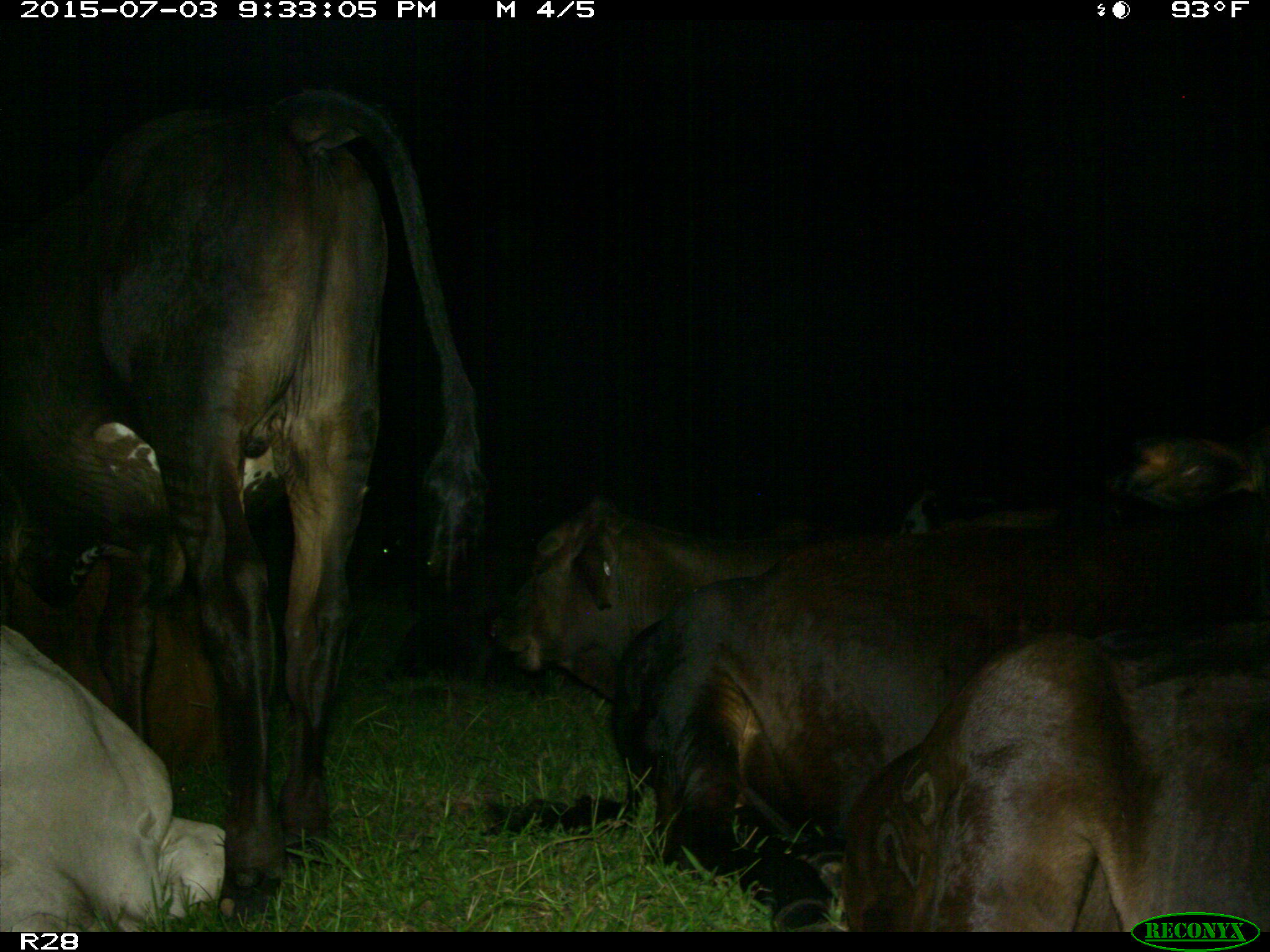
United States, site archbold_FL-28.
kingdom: Animalia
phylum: Chordata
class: Mammalia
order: Artiodactyla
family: Bovidae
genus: Bos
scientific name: Bos taurus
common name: domestic cow